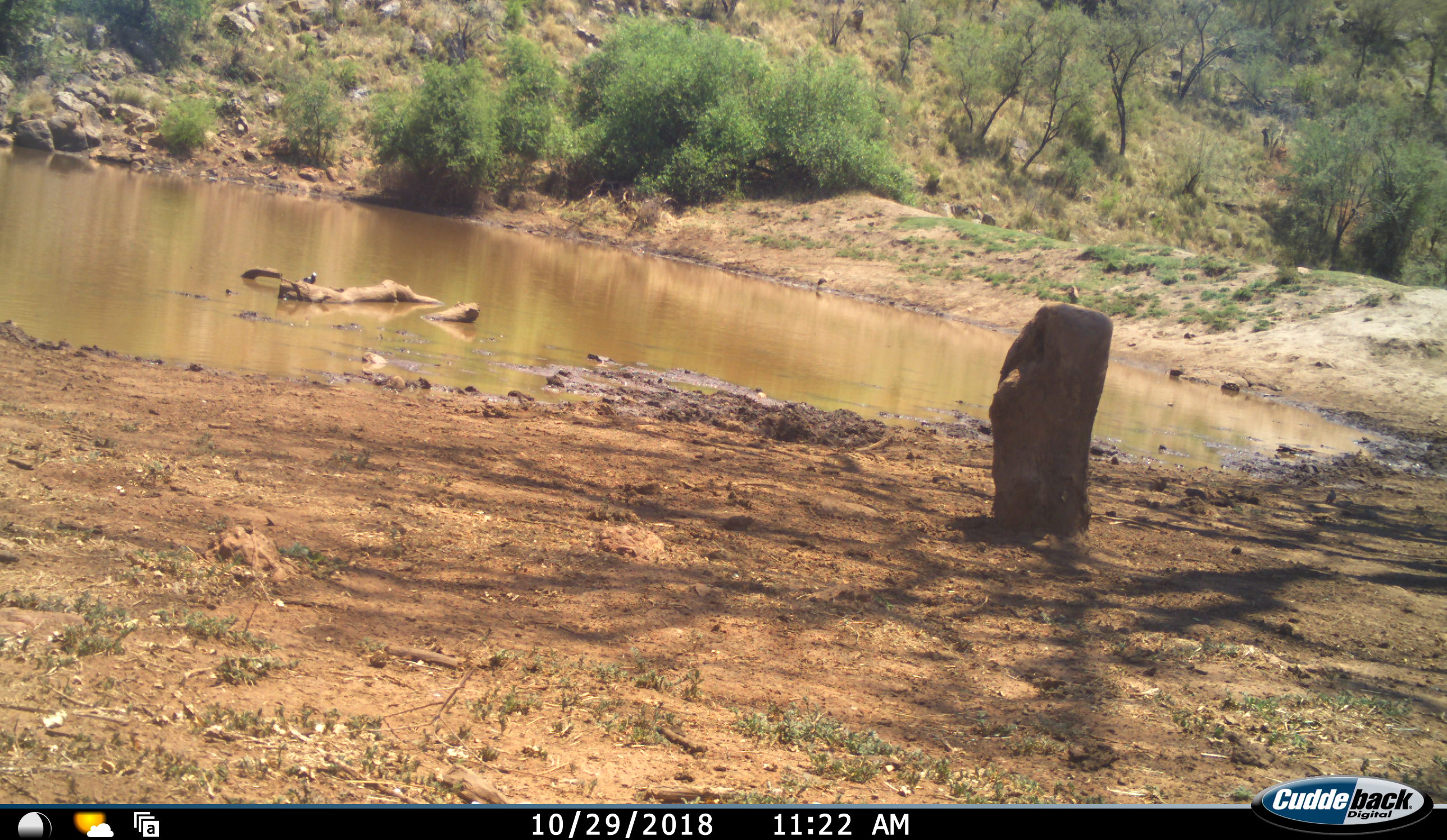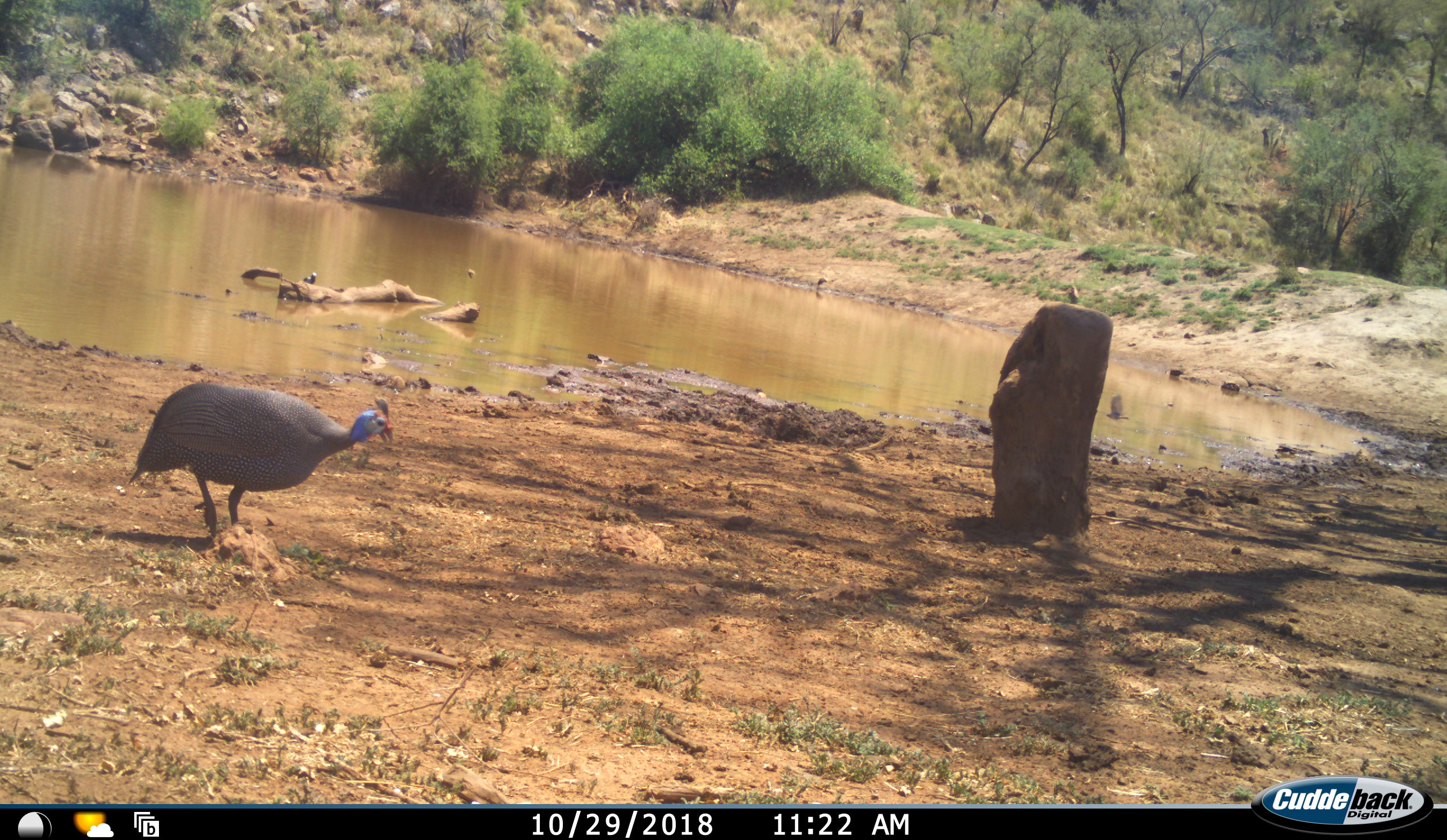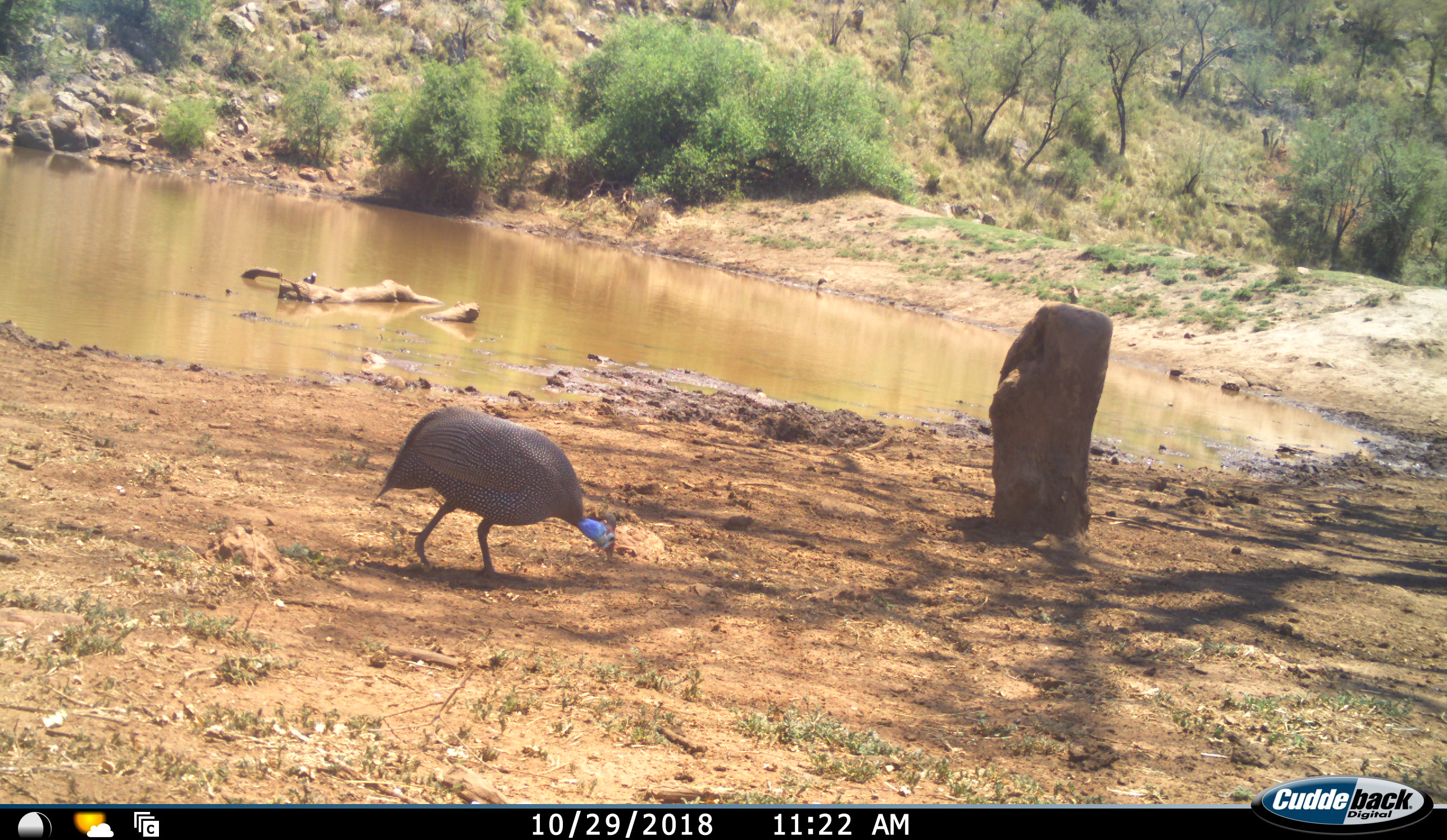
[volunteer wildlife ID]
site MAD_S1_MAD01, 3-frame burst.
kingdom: Animalia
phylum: Chordata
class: Aves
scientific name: Aves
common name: bird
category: birdother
Birdother (bird) (Aves), count 1. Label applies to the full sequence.